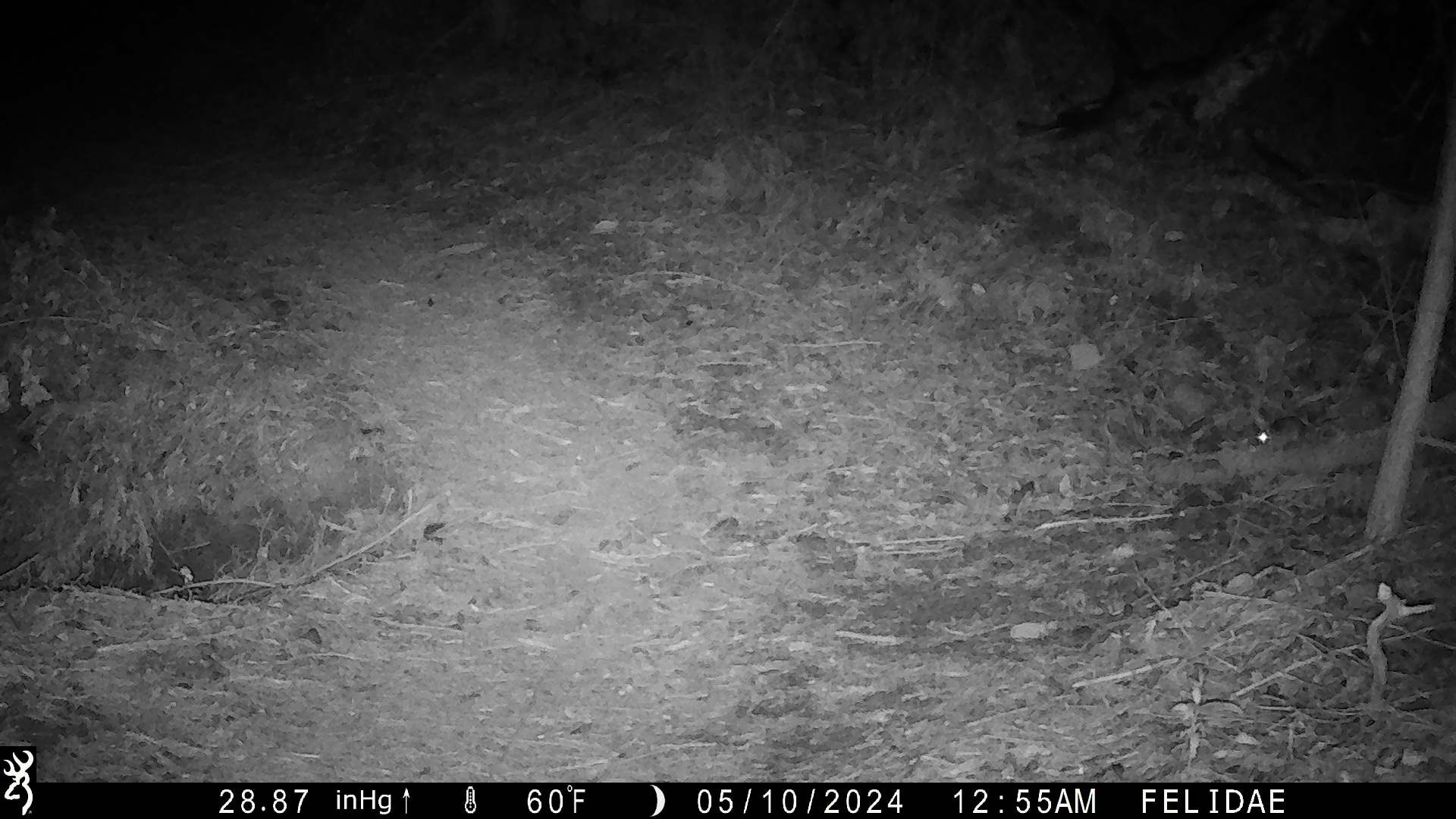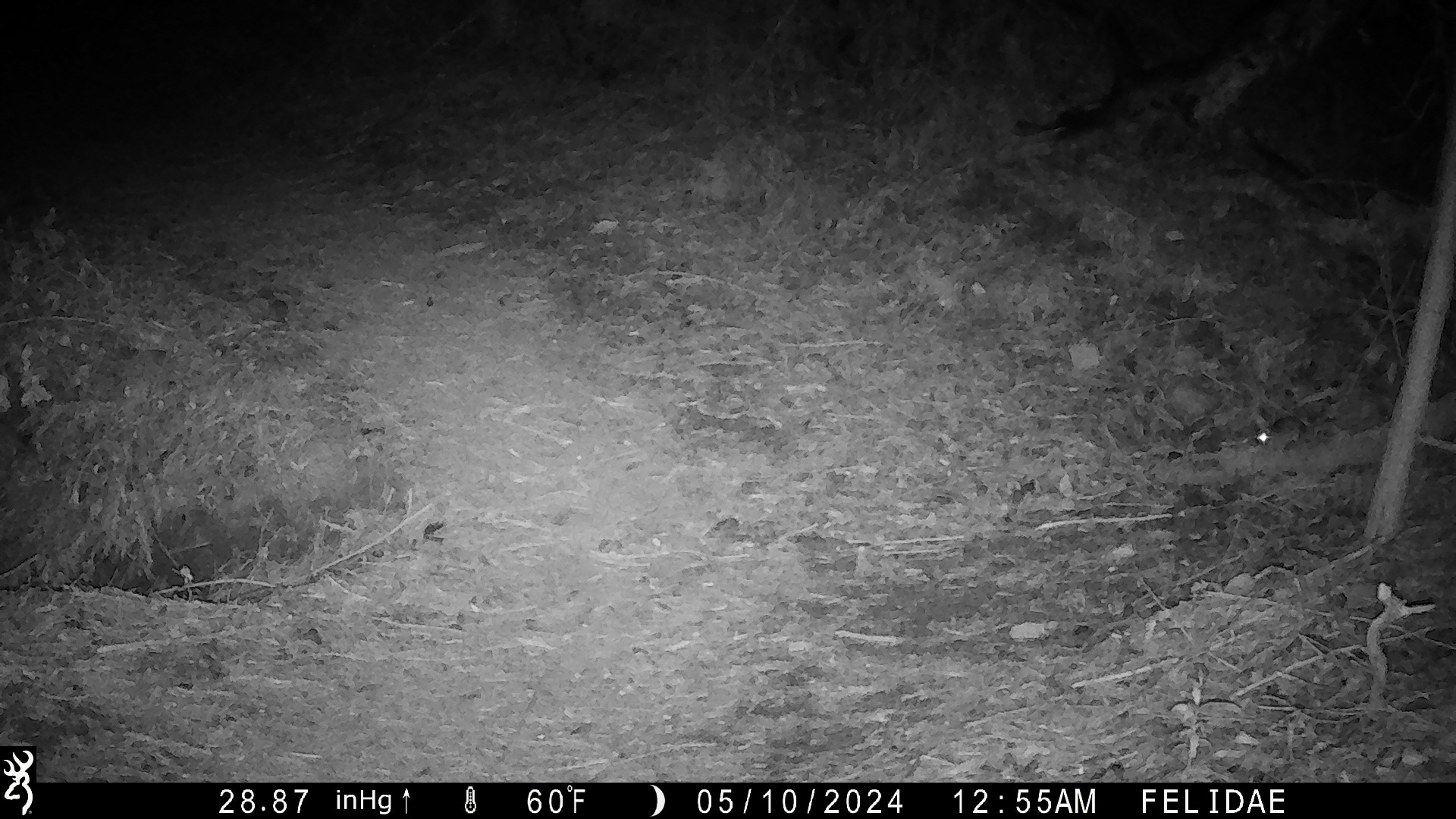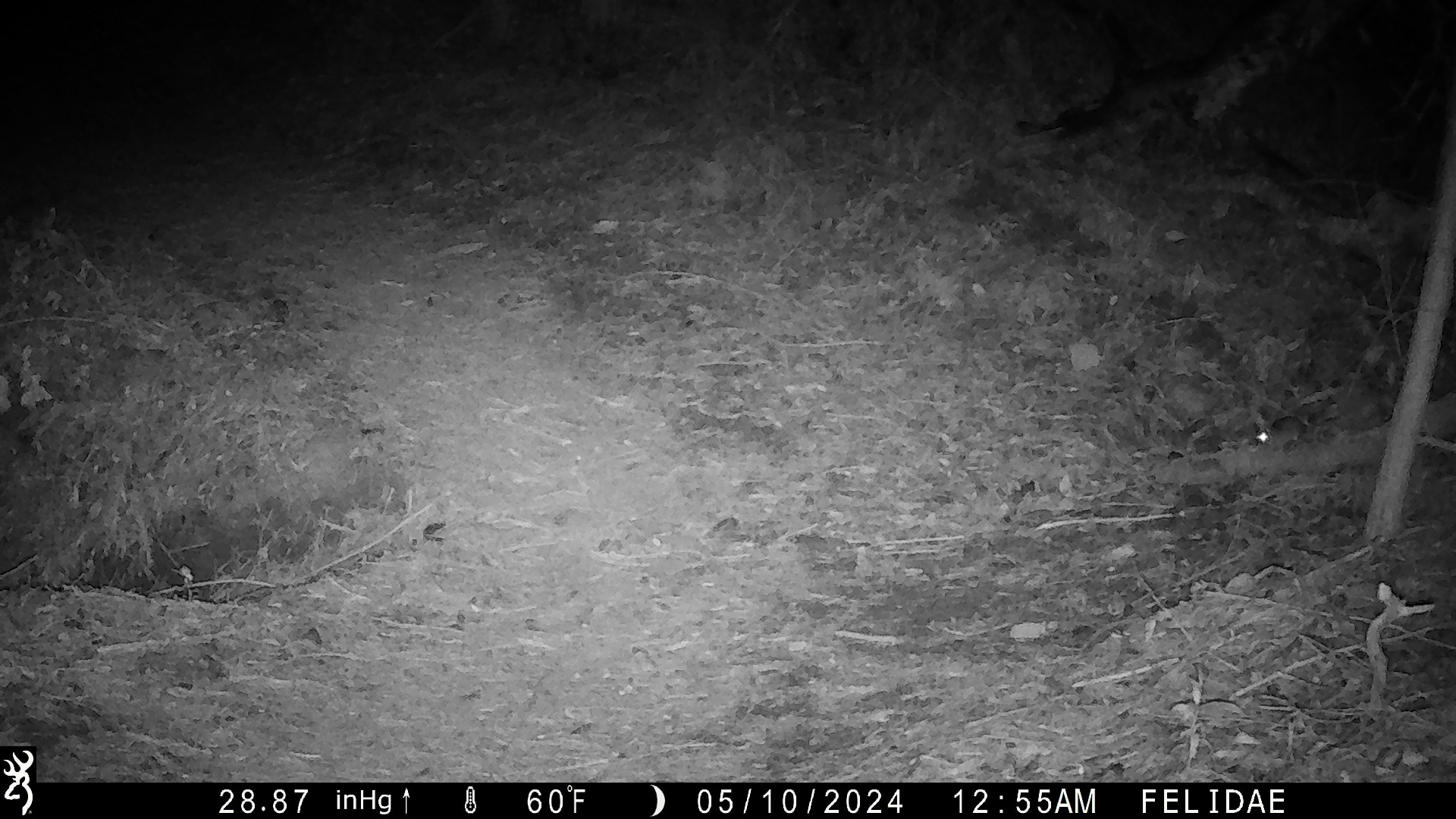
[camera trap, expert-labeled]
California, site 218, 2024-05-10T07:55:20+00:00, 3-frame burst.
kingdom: Animalia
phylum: Chordata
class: Mammalia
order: Rodentia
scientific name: Rodentia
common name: mouse or rat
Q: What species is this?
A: Mouse or rat (Rodentia).